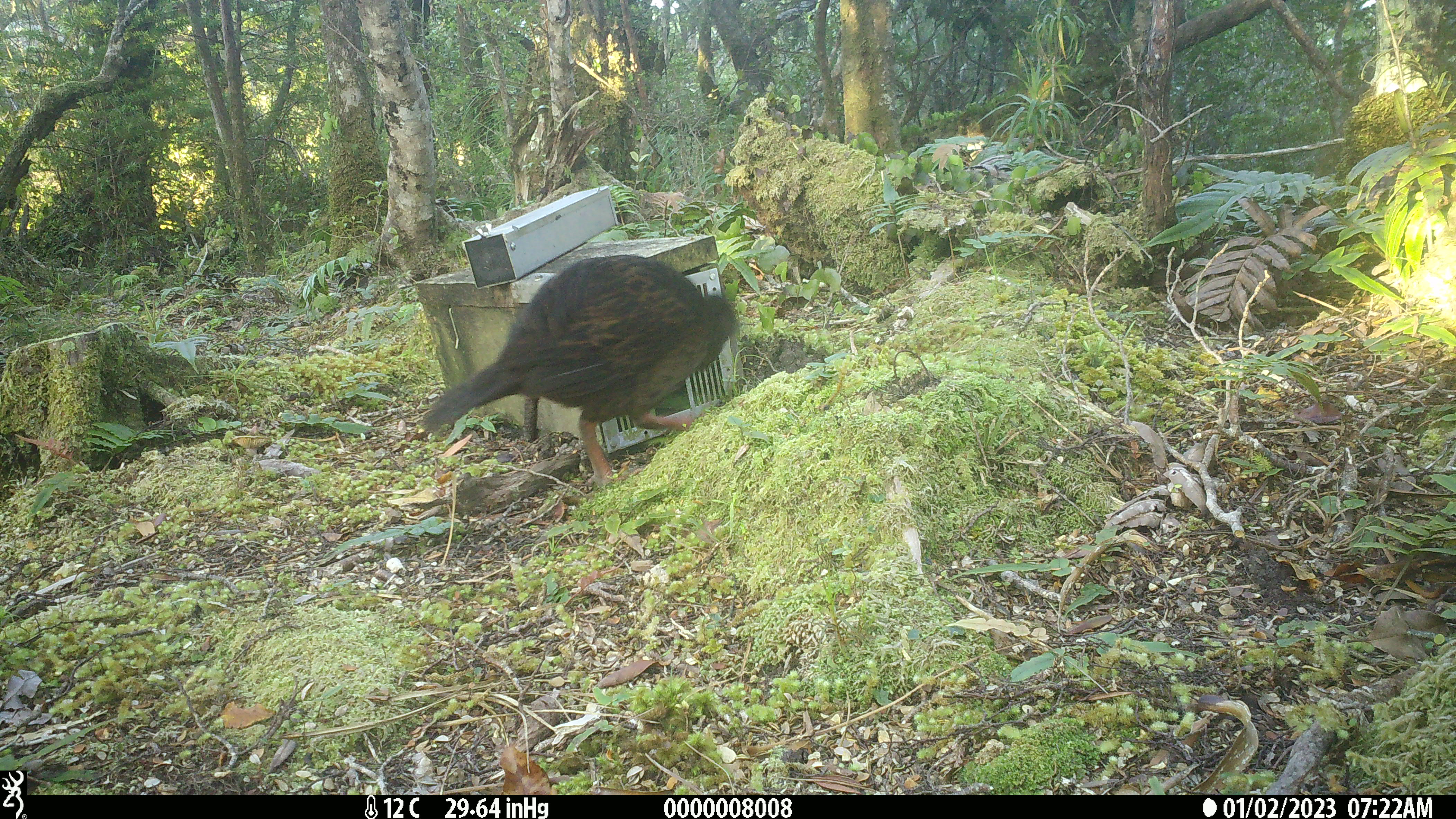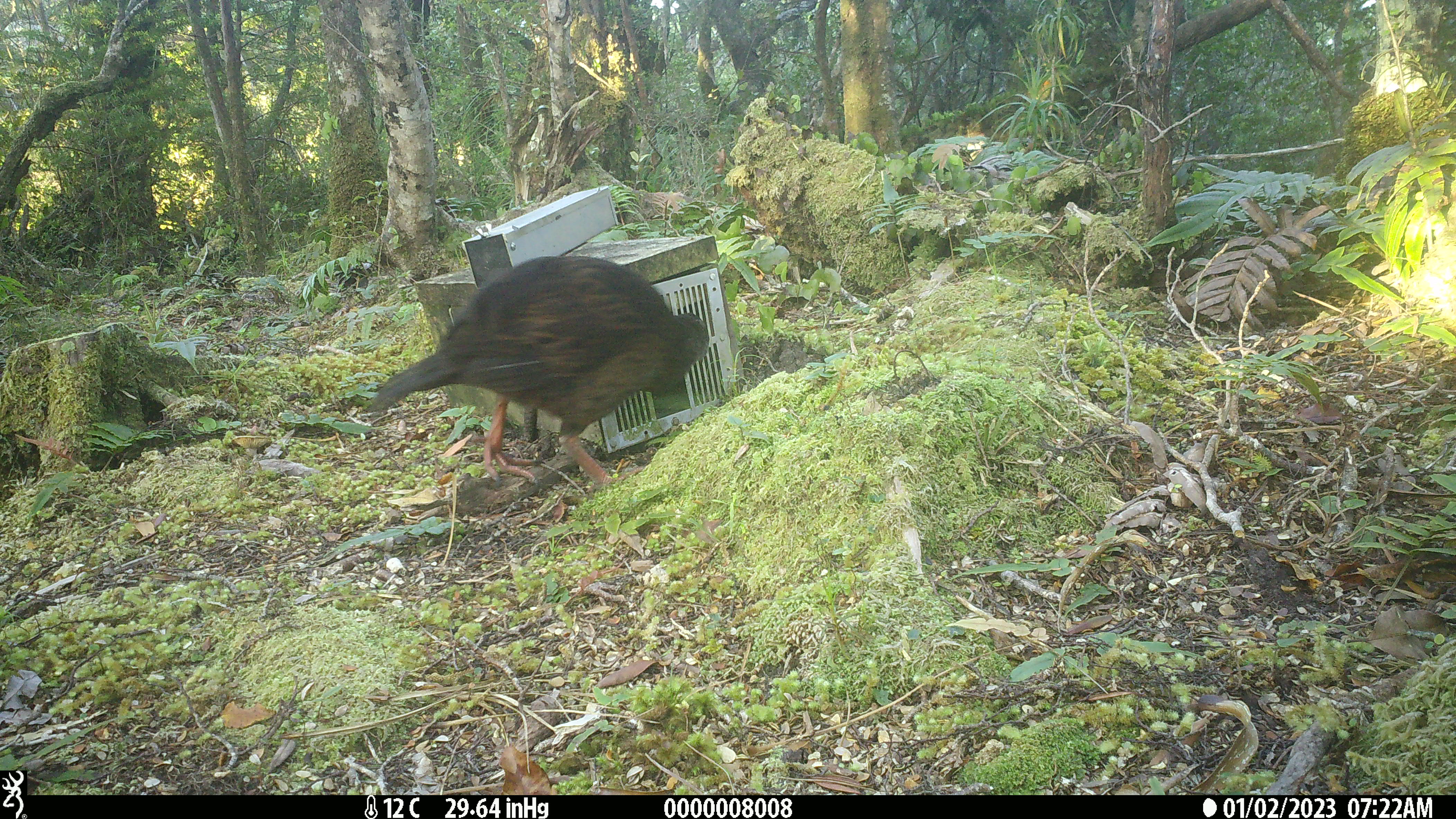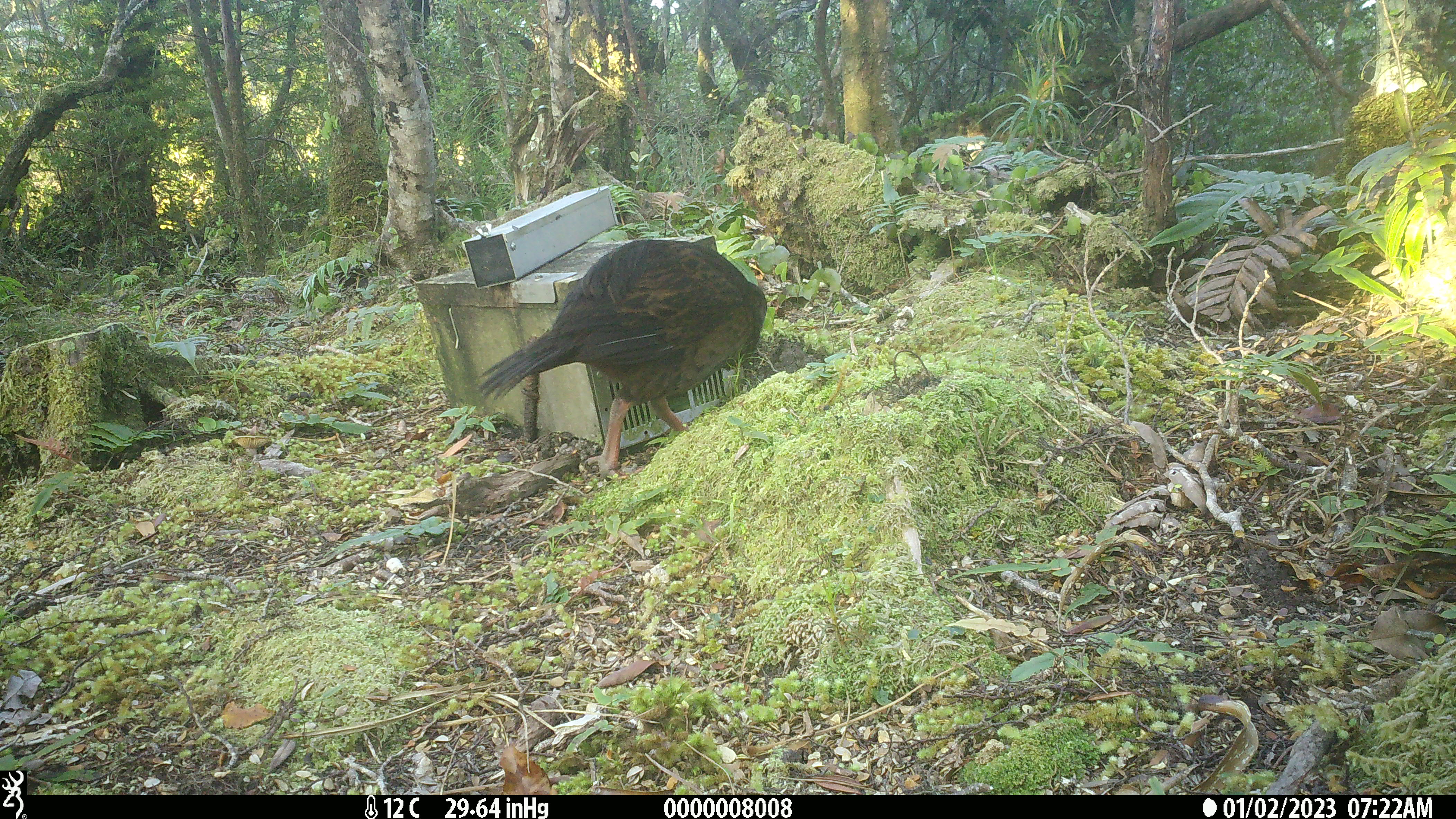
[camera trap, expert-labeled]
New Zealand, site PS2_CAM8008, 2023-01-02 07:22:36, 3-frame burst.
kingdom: Animalia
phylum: Chordata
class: Aves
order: Gruiformes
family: Rallidae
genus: Gallirallus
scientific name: Gallirallus australis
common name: weka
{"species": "weka (Gallirallus australis)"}